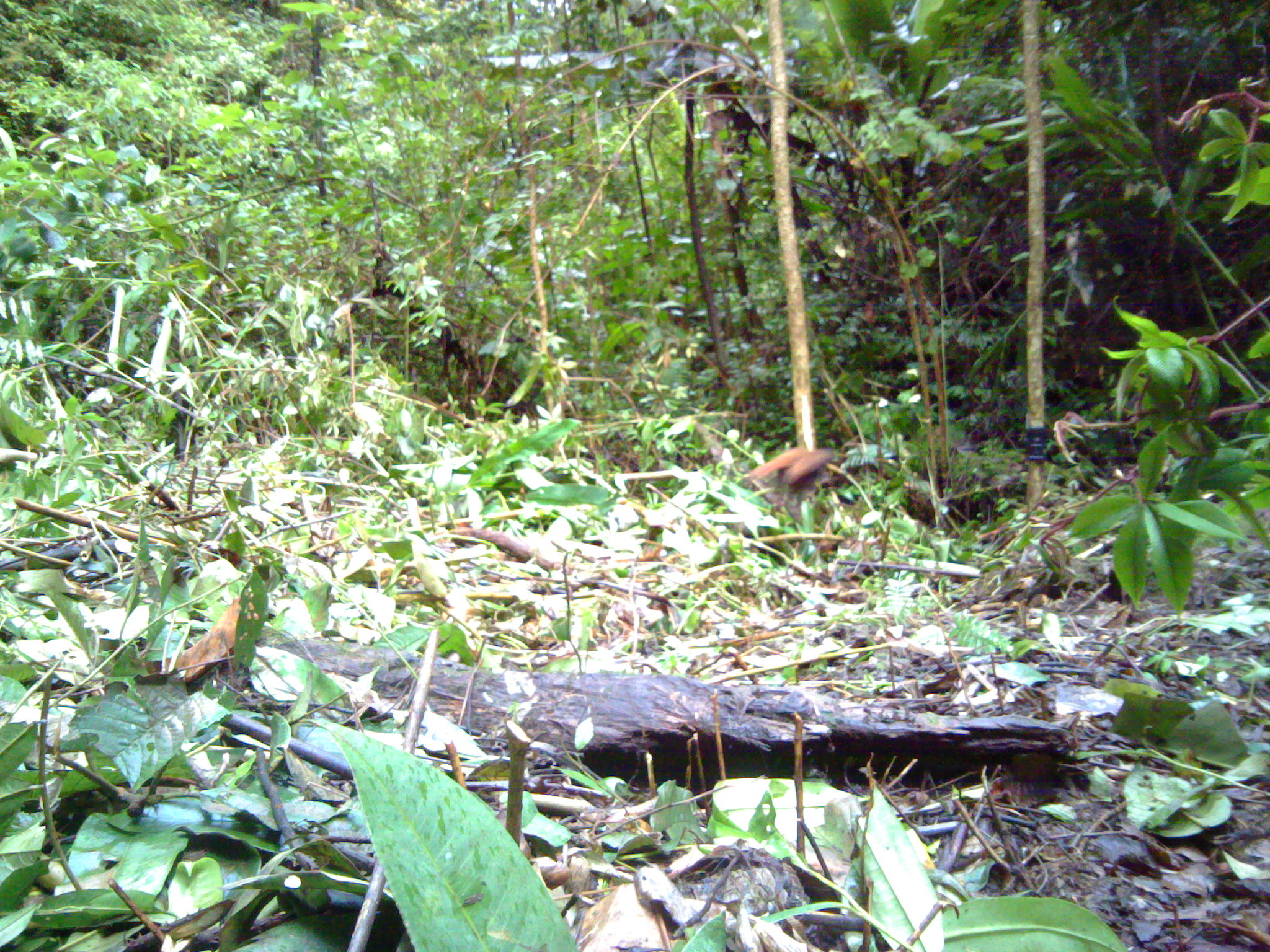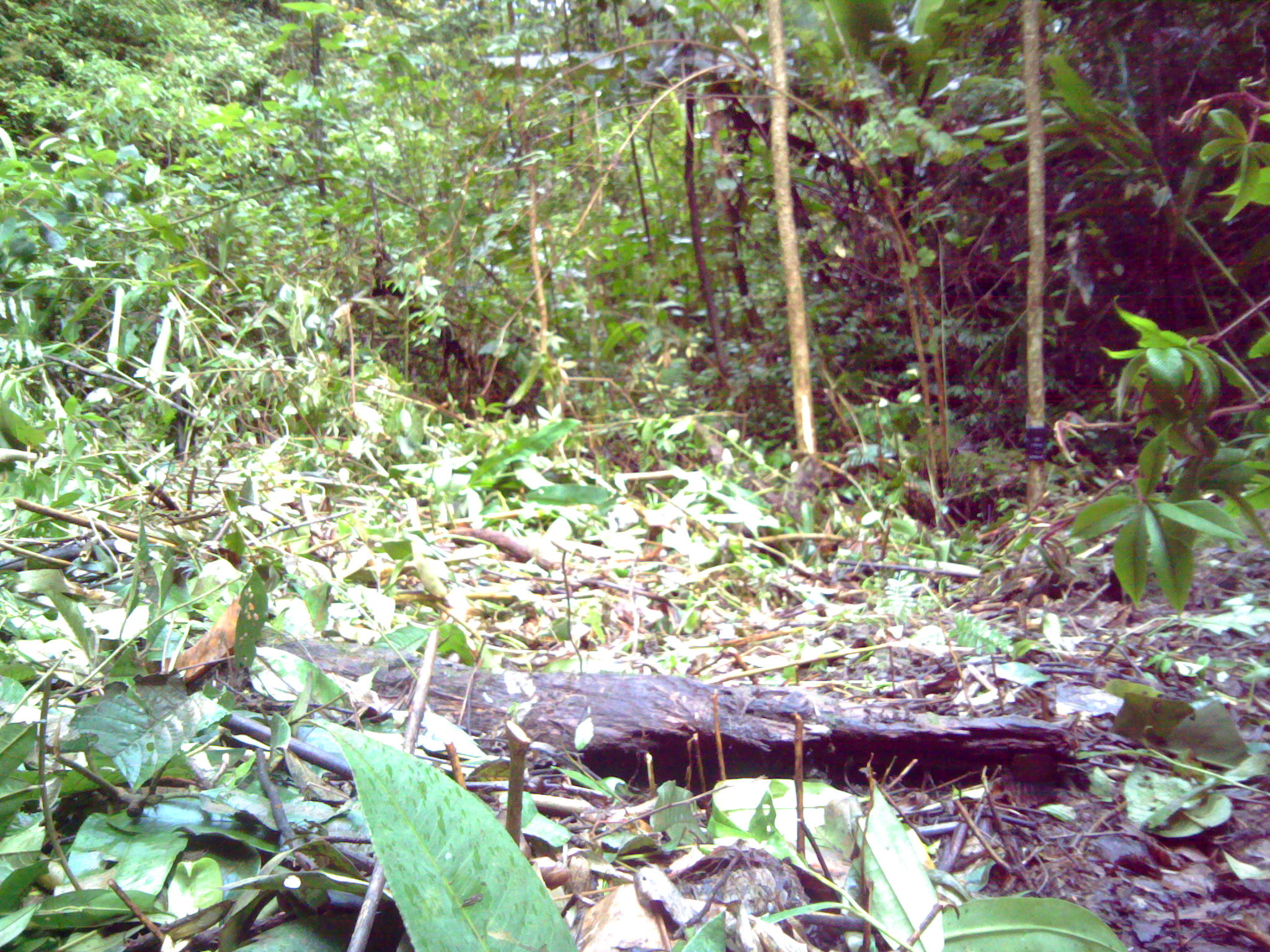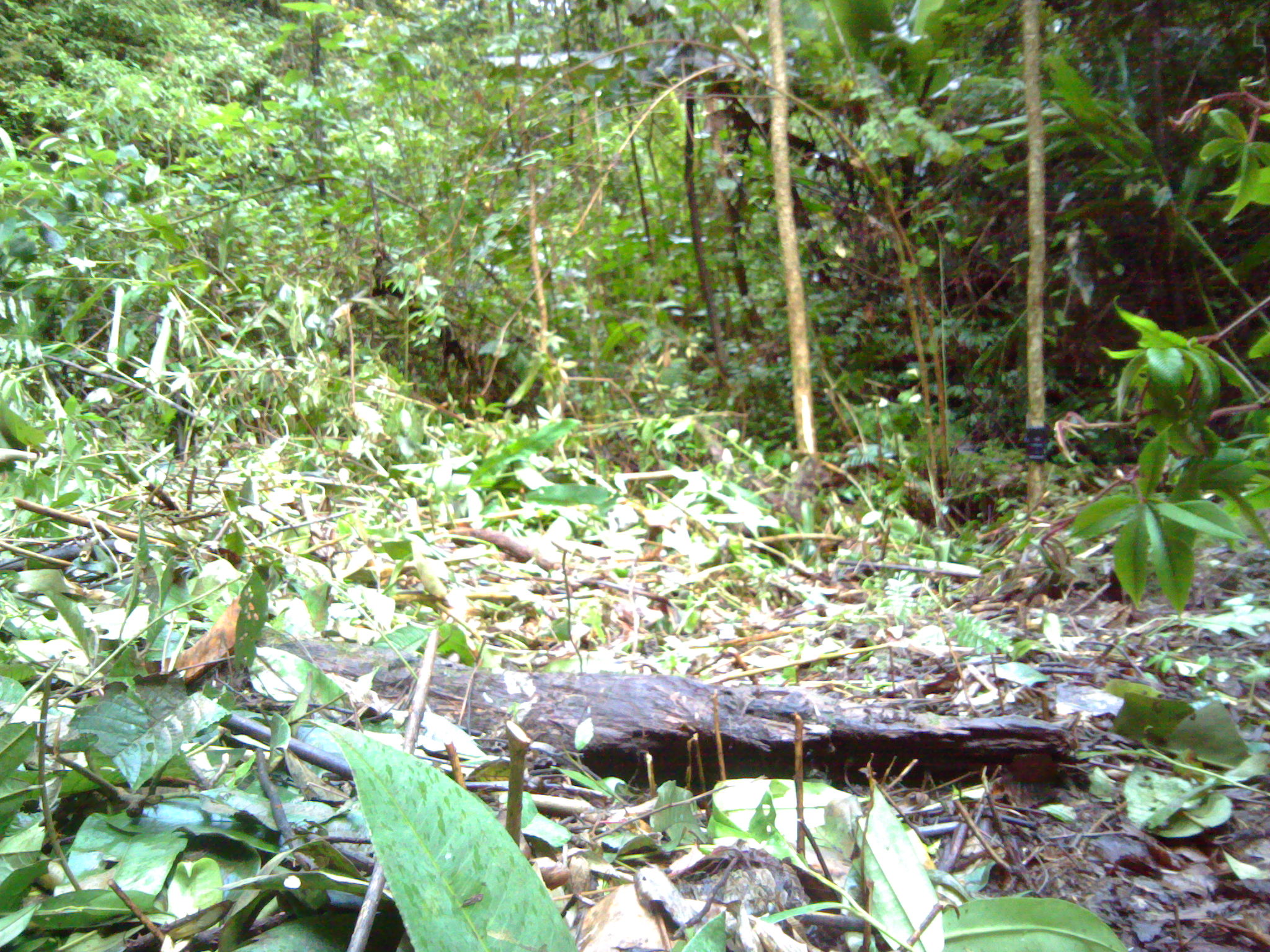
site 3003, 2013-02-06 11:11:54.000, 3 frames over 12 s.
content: unidentified animal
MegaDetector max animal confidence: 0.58